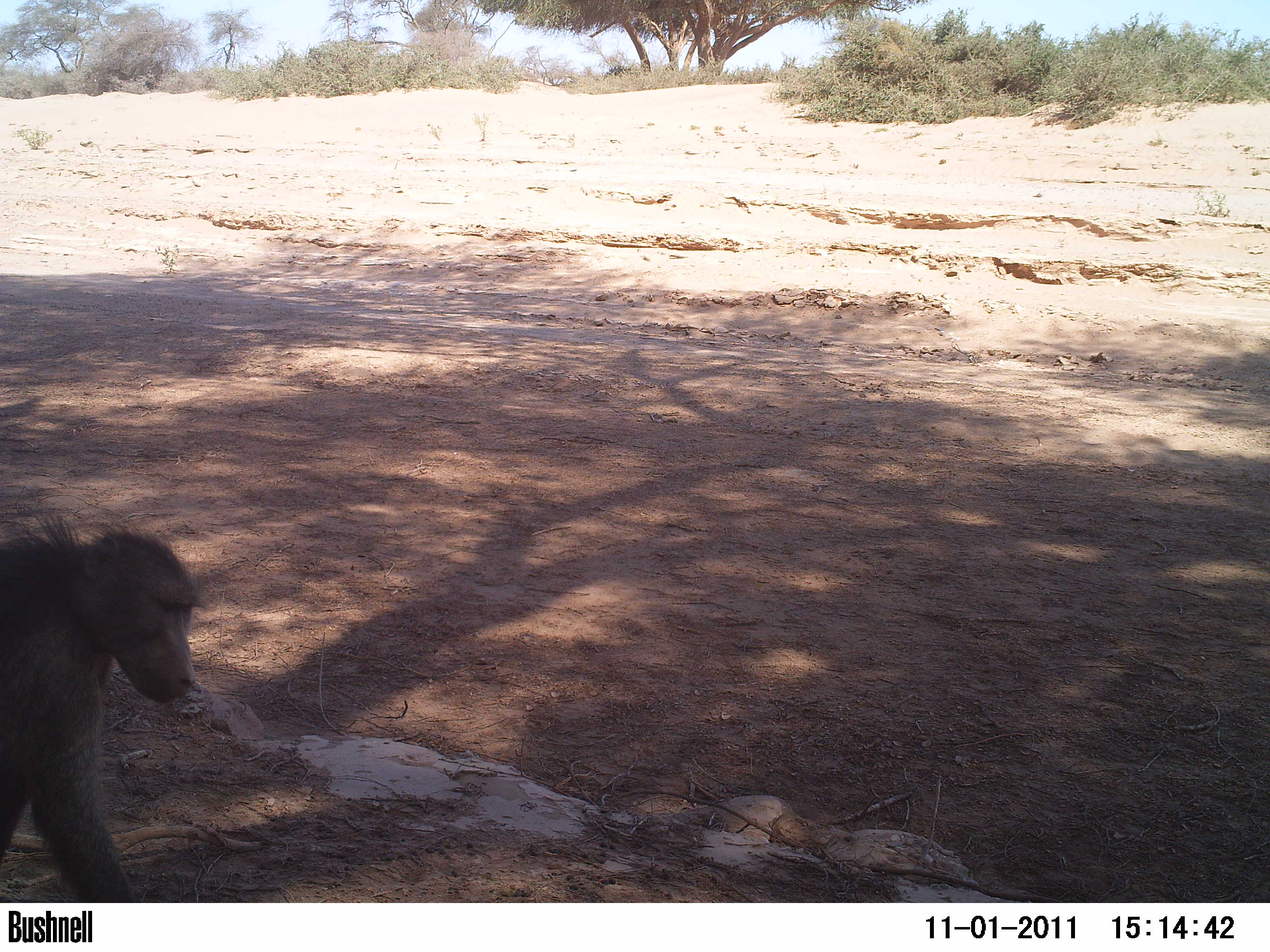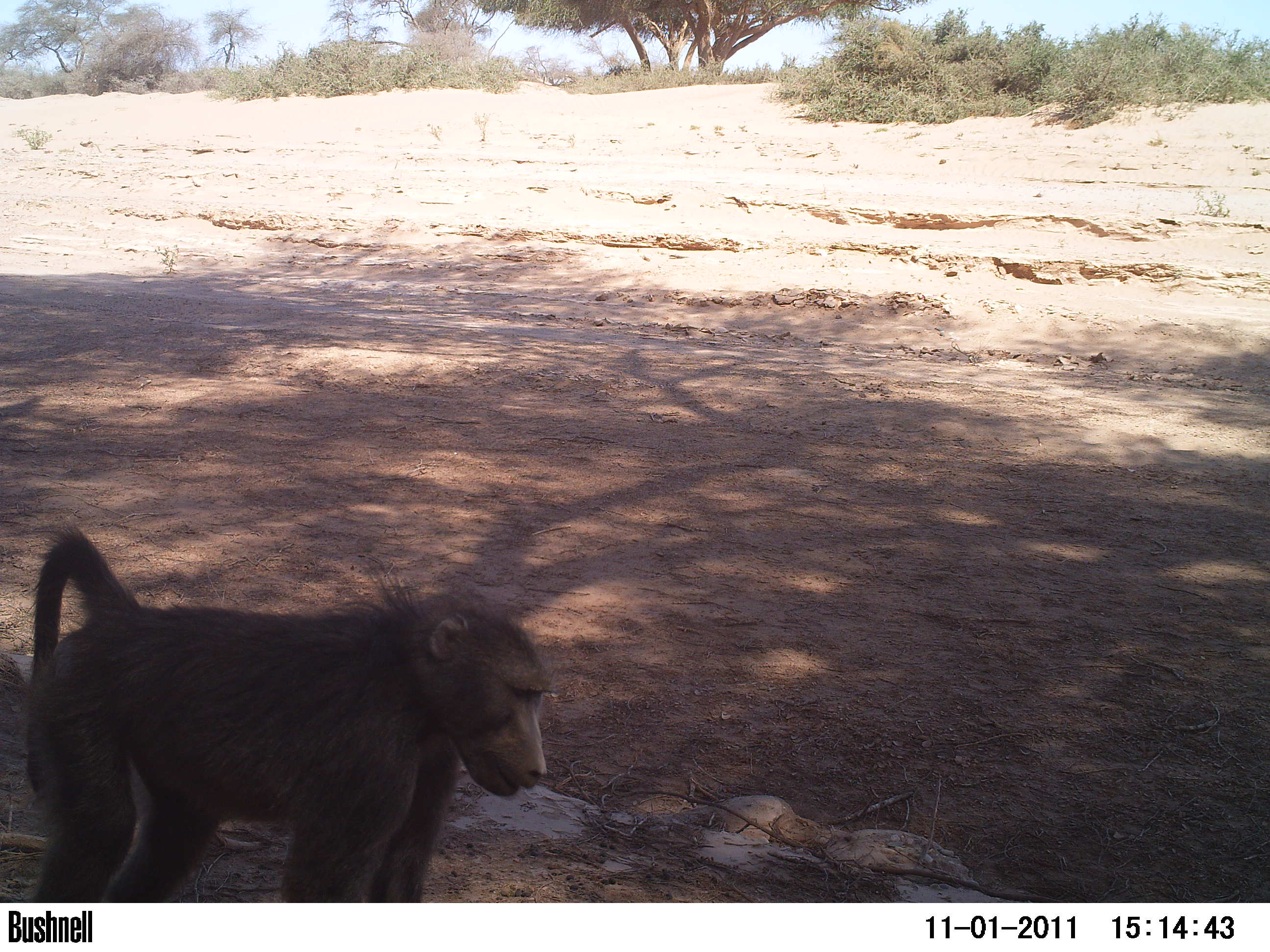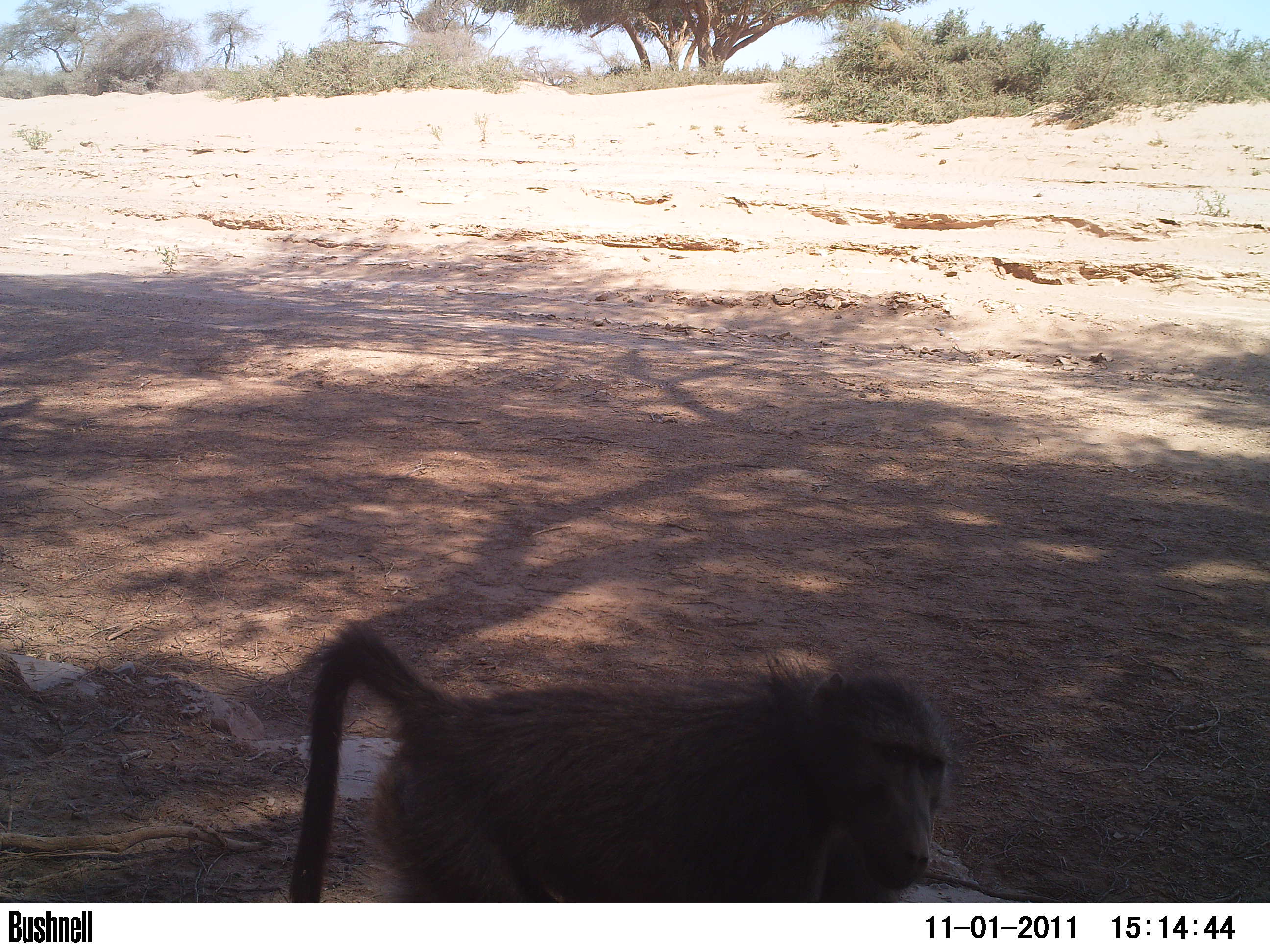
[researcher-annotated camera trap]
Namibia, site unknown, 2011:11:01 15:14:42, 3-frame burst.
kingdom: Animalia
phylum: Chordata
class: Mammalia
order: Primates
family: Cercopithecidae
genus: Papio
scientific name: Papio anubis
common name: olive baboon